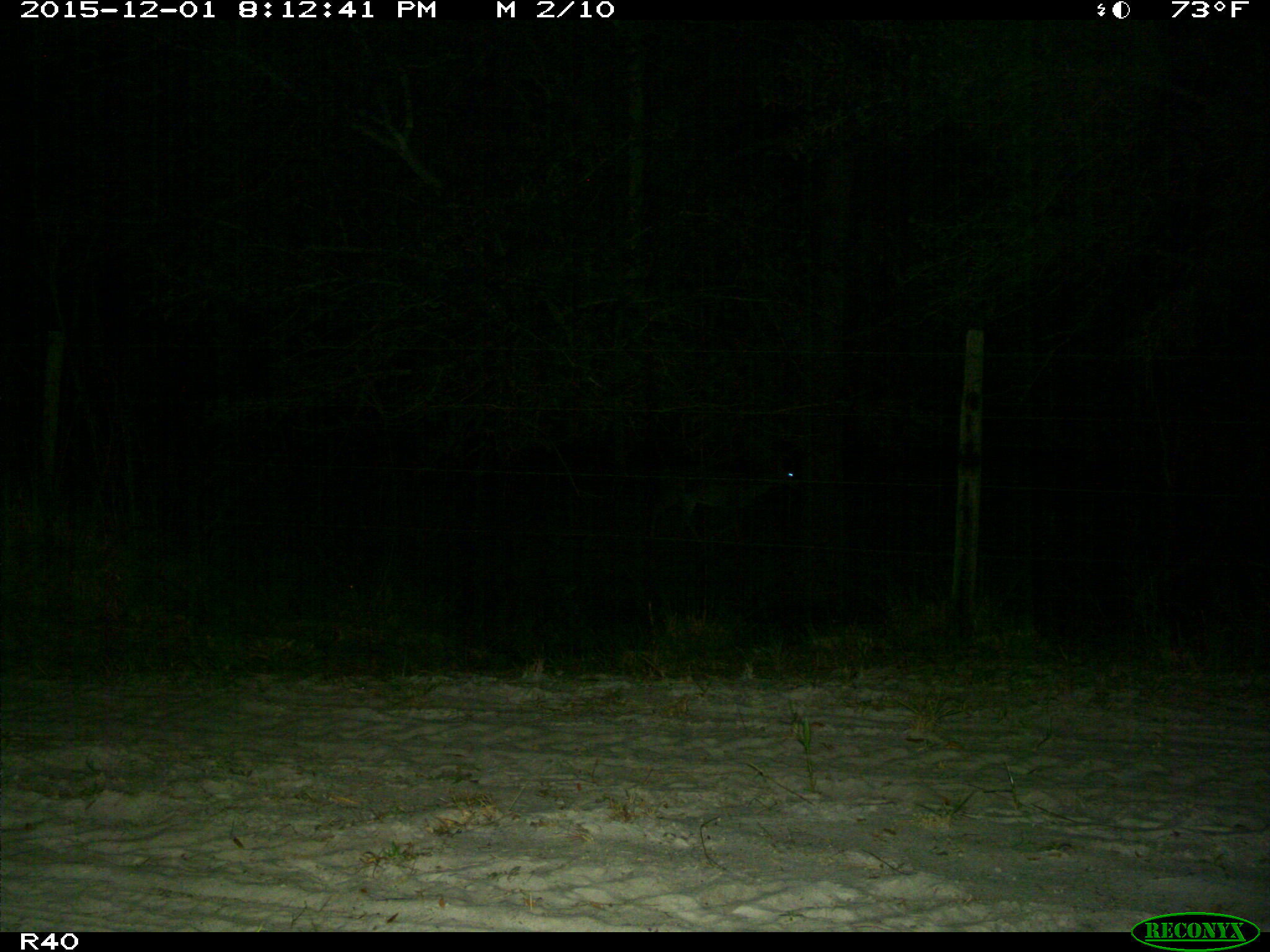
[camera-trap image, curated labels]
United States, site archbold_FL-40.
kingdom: Animalia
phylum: Chordata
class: Mammalia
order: Artiodactyla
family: Cervidae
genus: Odocoileus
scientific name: Odocoileus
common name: deer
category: unidentified deer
Unidentified deer (deer) (Odocoileus).